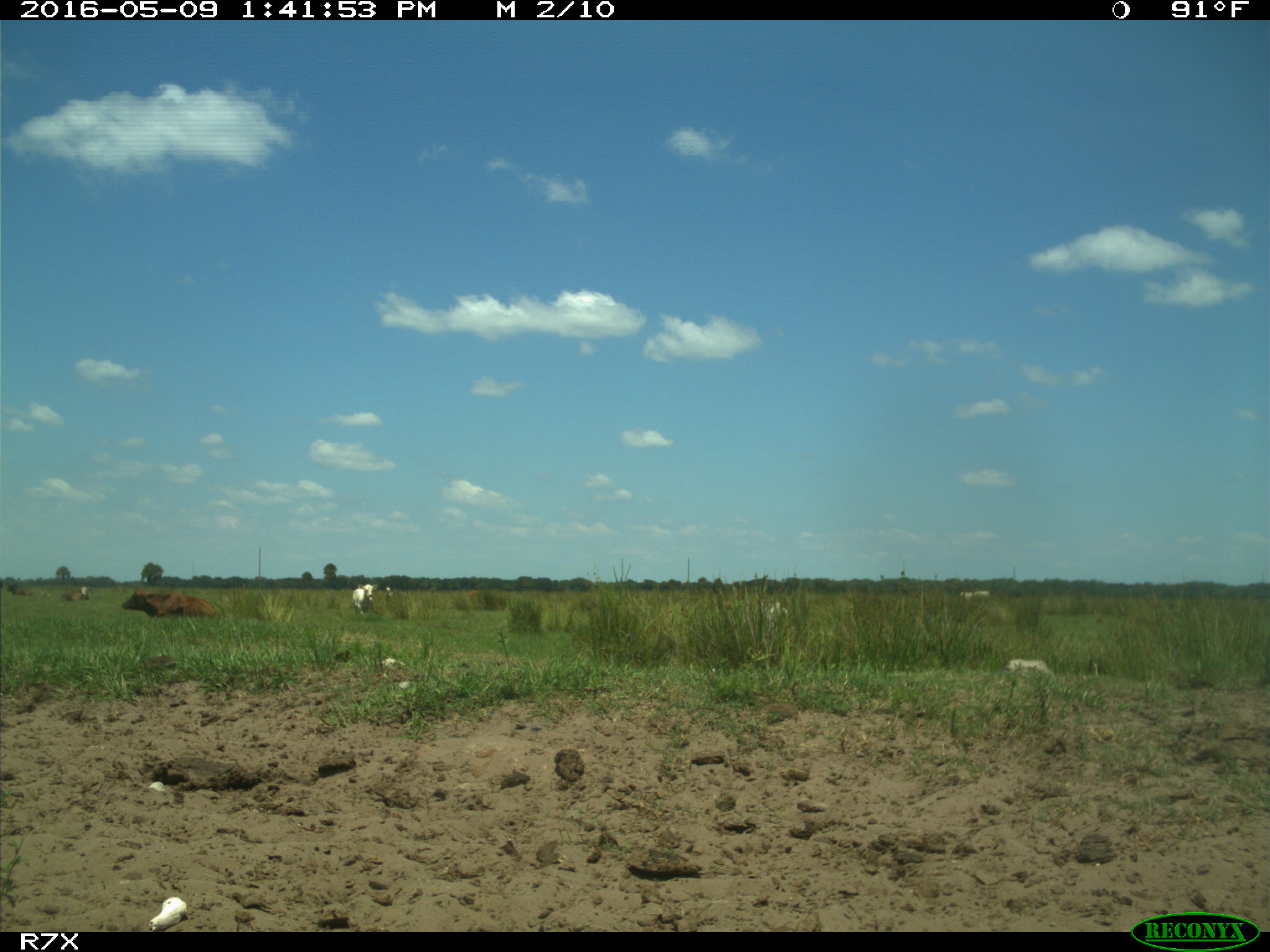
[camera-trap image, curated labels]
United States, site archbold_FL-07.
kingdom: Animalia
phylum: Chordata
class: Mammalia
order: Artiodactyla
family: Bovidae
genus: Bos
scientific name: Bos taurus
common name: domestic cow